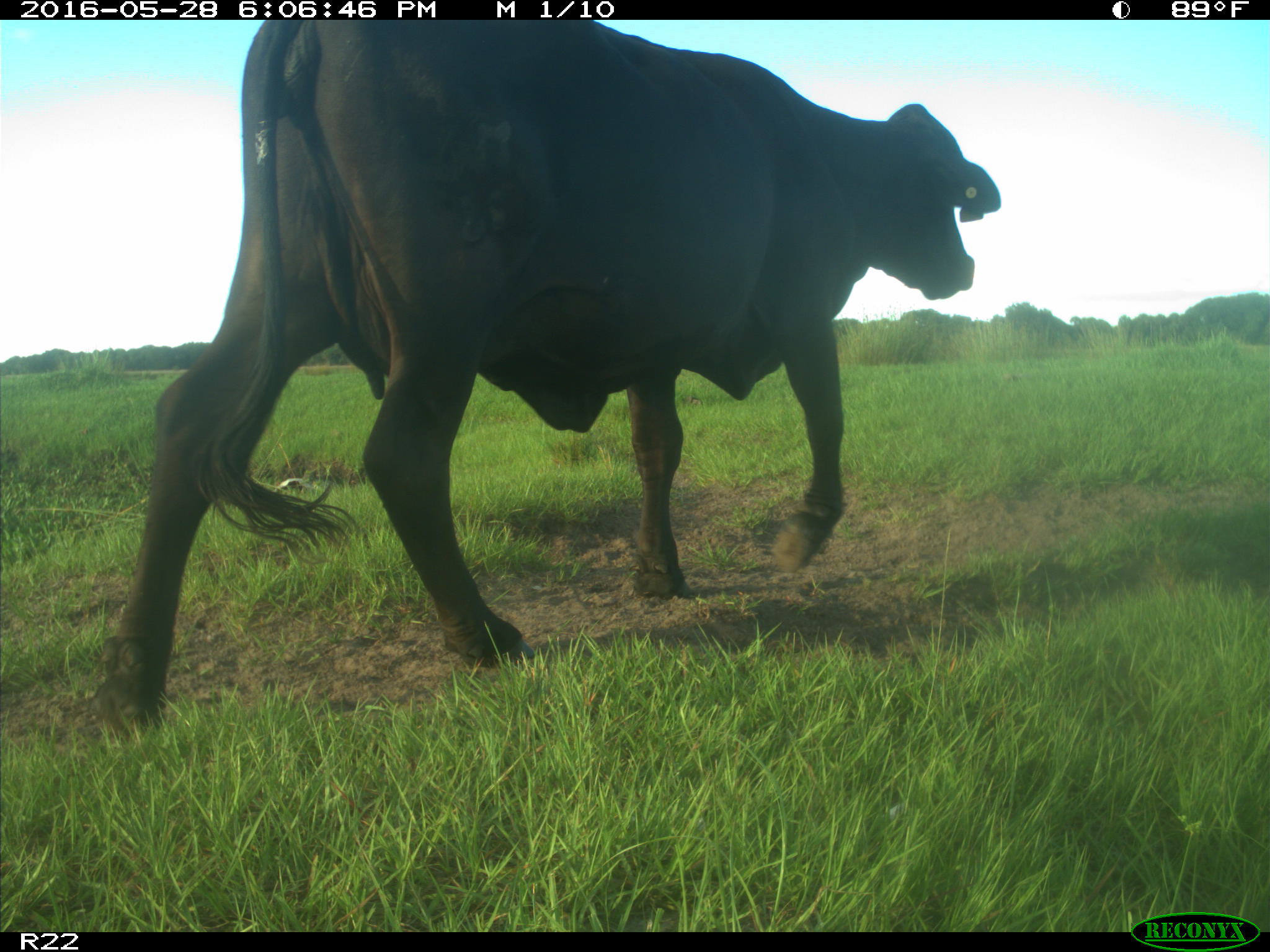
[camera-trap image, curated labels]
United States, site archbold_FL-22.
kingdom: Animalia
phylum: Chordata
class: Mammalia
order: Artiodactyla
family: Bovidae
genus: Bos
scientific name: Bos taurus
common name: domestic cow